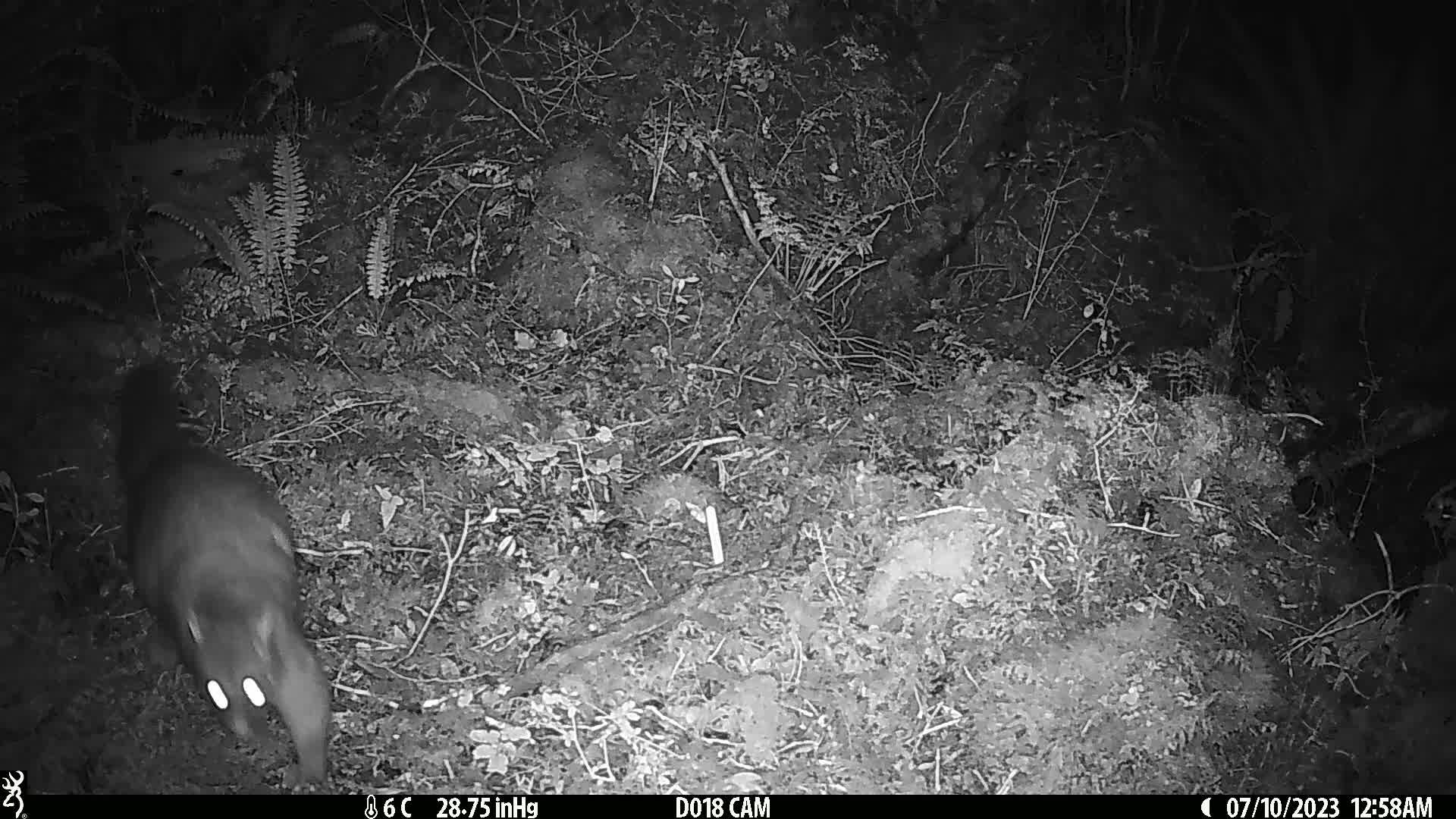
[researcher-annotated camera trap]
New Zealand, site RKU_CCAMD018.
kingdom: Animalia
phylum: Chordata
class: Mammalia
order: Diprotodontia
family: Phalangeridae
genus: Trichosurus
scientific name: Trichosurus vulpecula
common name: common brushtail possum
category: possum